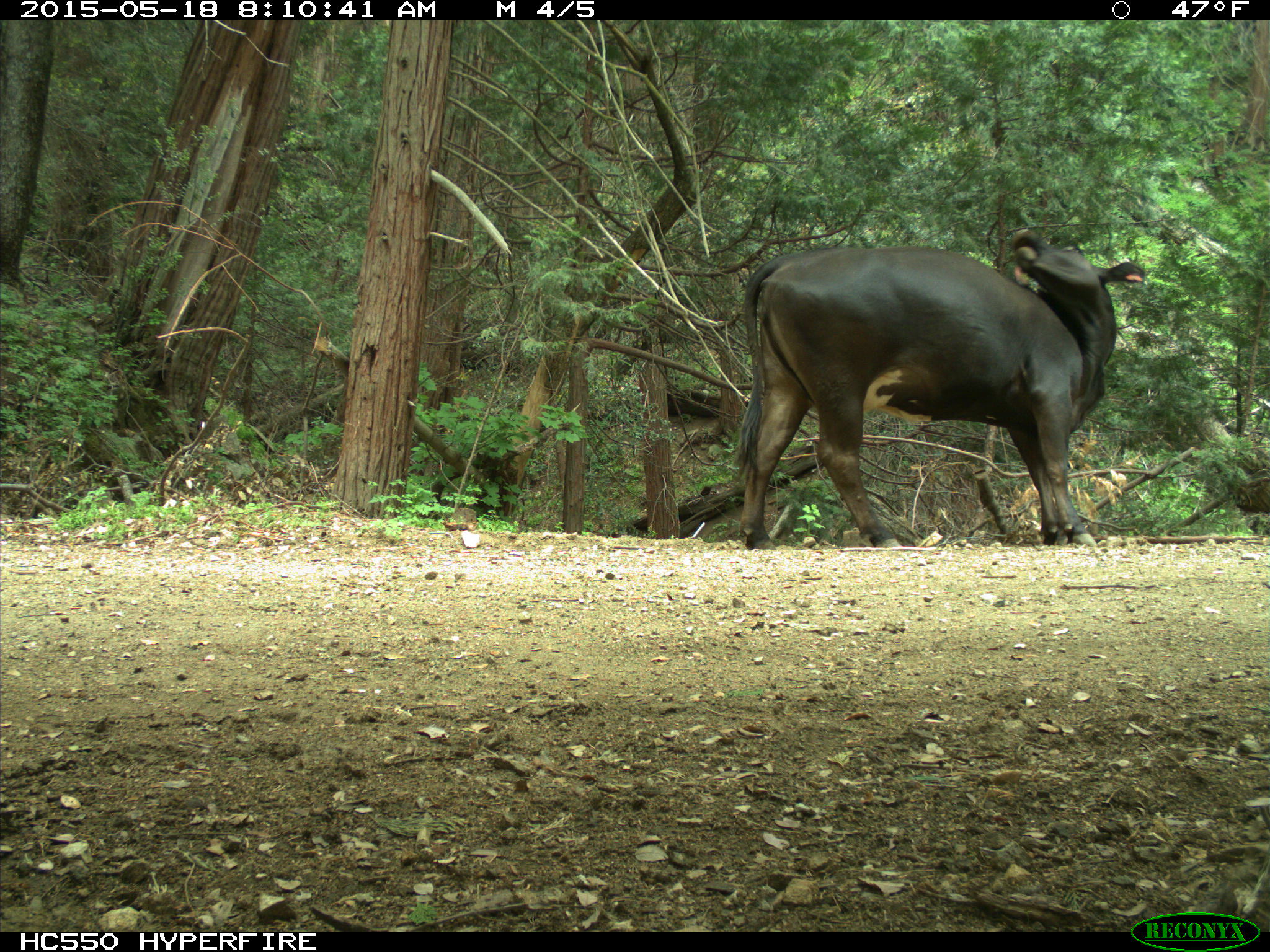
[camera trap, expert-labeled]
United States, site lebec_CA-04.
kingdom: Animalia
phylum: Chordata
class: Mammalia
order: Artiodactyla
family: Bovidae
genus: Bos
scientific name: Bos taurus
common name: domestic cow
Bos taurus (domestic cow).